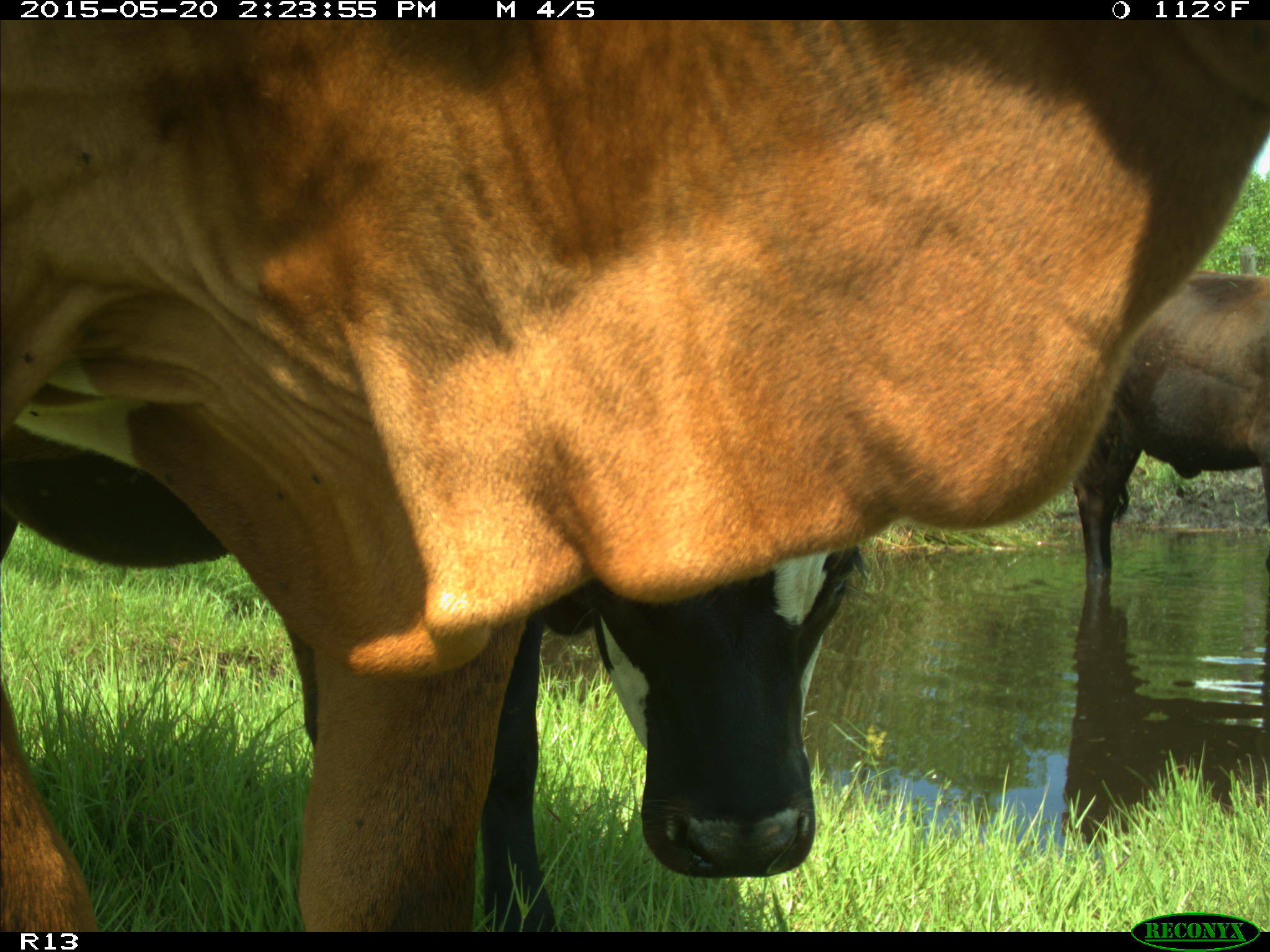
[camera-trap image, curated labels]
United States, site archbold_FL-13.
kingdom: Animalia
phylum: Chordata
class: Mammalia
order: Artiodactyla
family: Bovidae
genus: Bos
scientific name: Bos taurus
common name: domestic cow